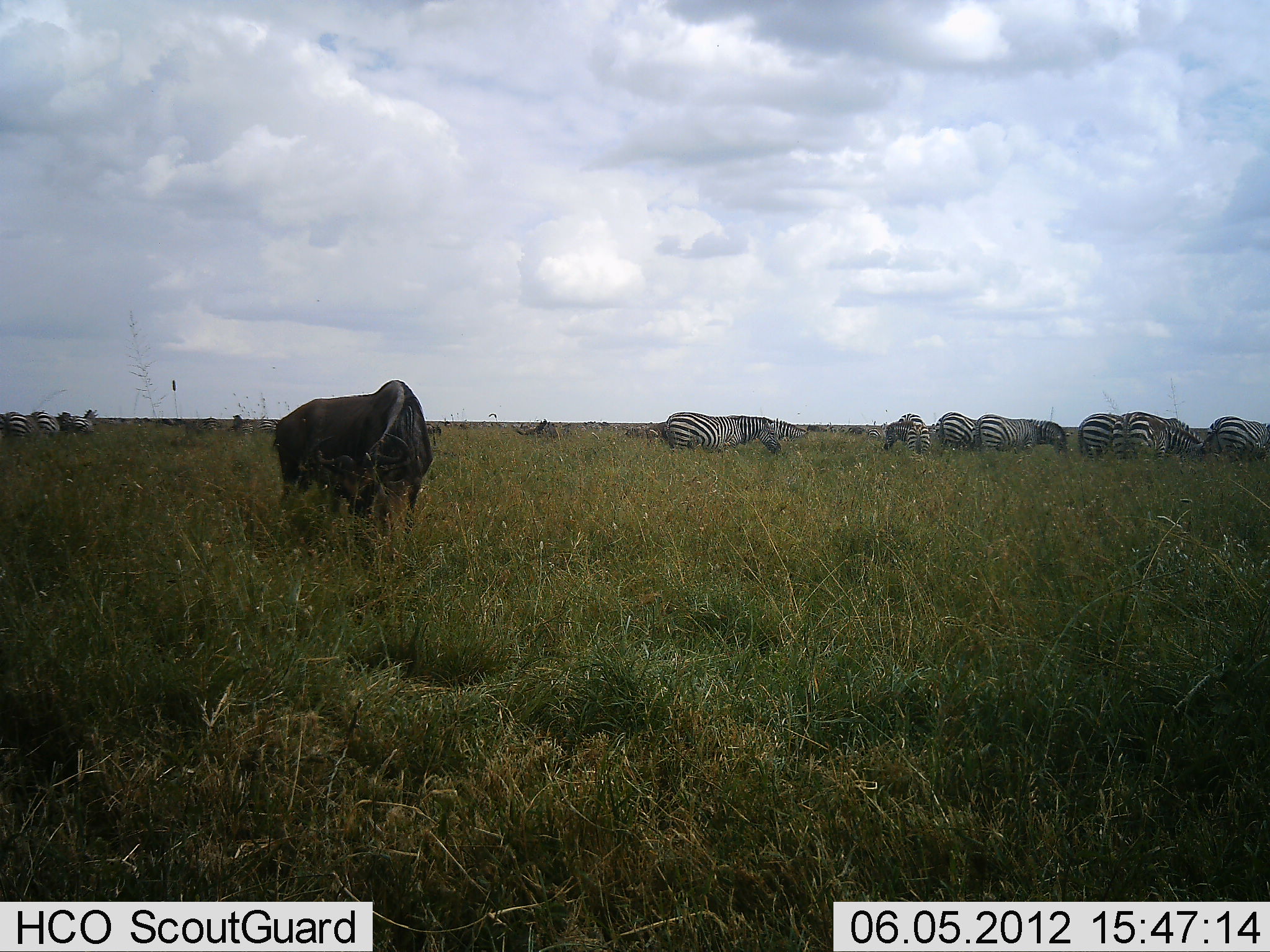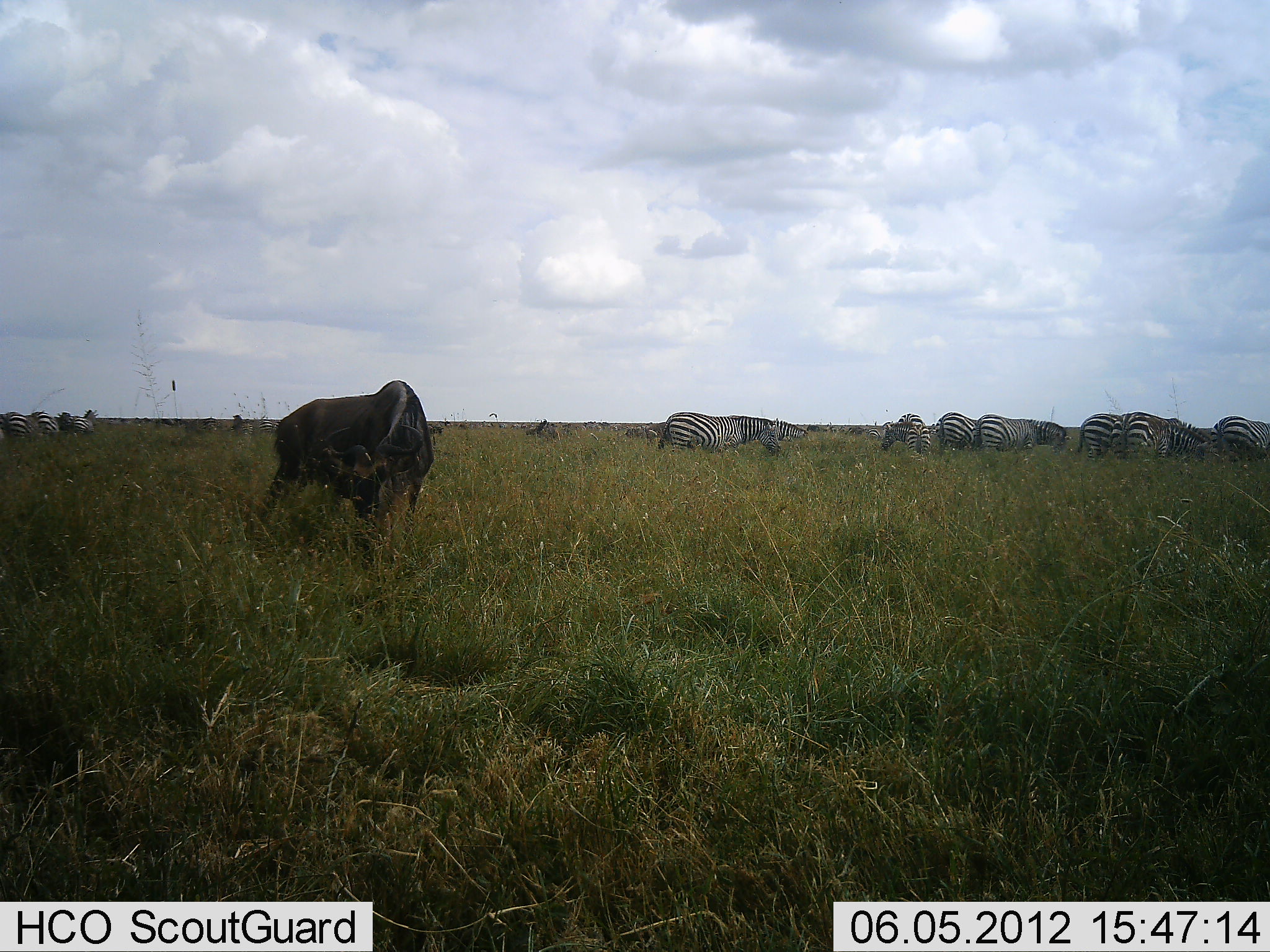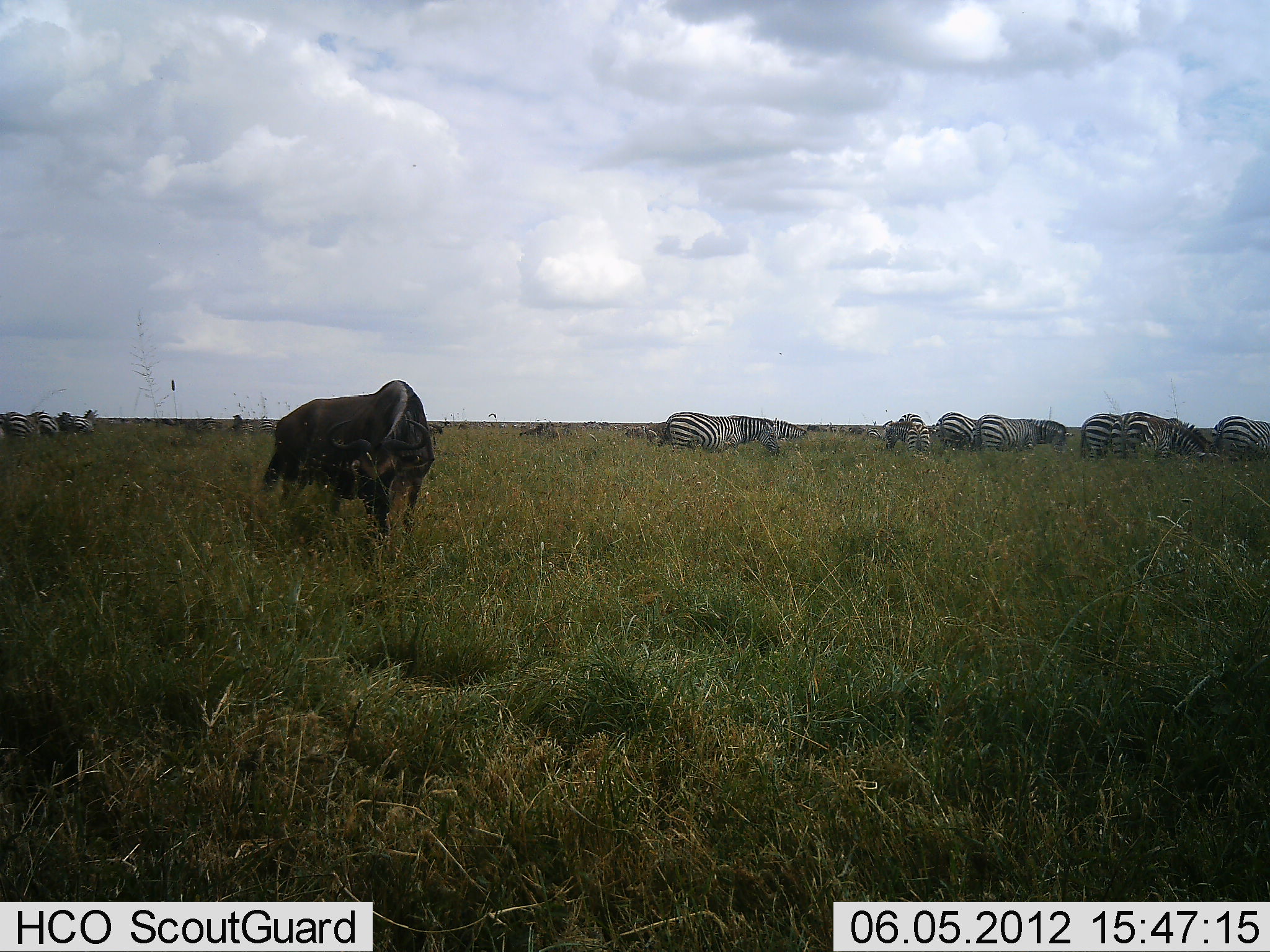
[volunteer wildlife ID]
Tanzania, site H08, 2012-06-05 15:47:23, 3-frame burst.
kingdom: Animalia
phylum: Chordata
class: Mammalia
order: Artiodactyla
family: Bovidae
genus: Connochaetes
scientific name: Connochaetes taurinus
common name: blue wildebeest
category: wildebeest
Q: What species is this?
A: Wildebeest (blue wildebeest) (Connochaetes taurinus).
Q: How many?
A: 1.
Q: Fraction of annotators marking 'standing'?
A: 50%.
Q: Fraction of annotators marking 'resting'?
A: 10%.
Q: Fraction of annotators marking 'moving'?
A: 0%.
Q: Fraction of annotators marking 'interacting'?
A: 0%.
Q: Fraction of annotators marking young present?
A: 0%.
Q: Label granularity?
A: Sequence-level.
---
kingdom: Animalia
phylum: Chordata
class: Mammalia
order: Perissodactyla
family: Equidae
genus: Equus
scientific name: Equus quagga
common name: plains zebra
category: zebra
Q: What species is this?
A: Zebra (plains zebra) (Equus quagga).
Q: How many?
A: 11-50.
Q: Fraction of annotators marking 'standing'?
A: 45%.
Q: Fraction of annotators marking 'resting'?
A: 18%.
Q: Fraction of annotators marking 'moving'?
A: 18%.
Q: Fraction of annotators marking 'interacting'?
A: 9%.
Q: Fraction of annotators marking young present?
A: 0%.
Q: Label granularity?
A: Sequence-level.